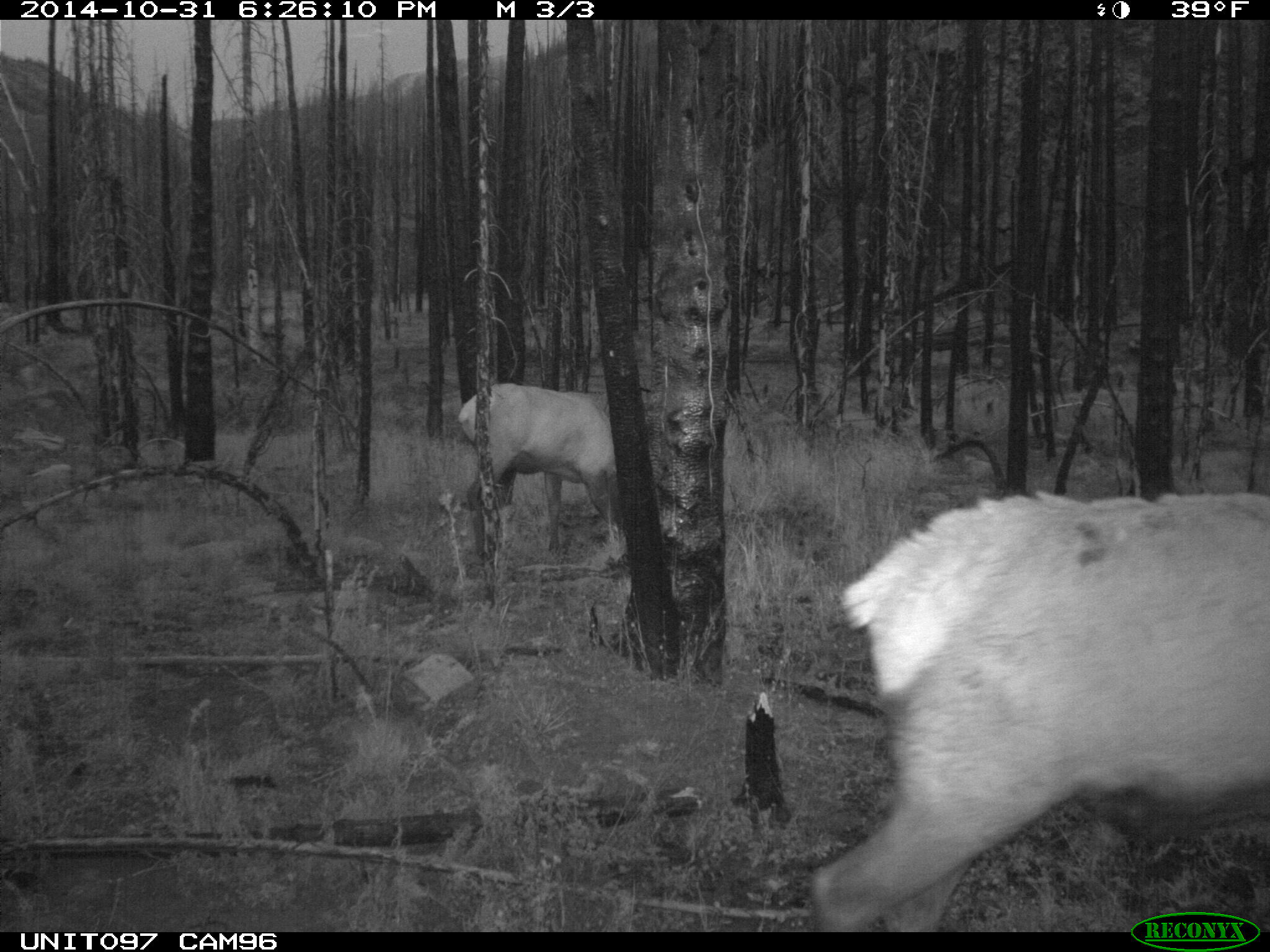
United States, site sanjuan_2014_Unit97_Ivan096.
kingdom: Animalia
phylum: Chordata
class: Mammalia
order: Artiodactyla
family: Cervidae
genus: Cervus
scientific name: Cervus elaphus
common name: red deer